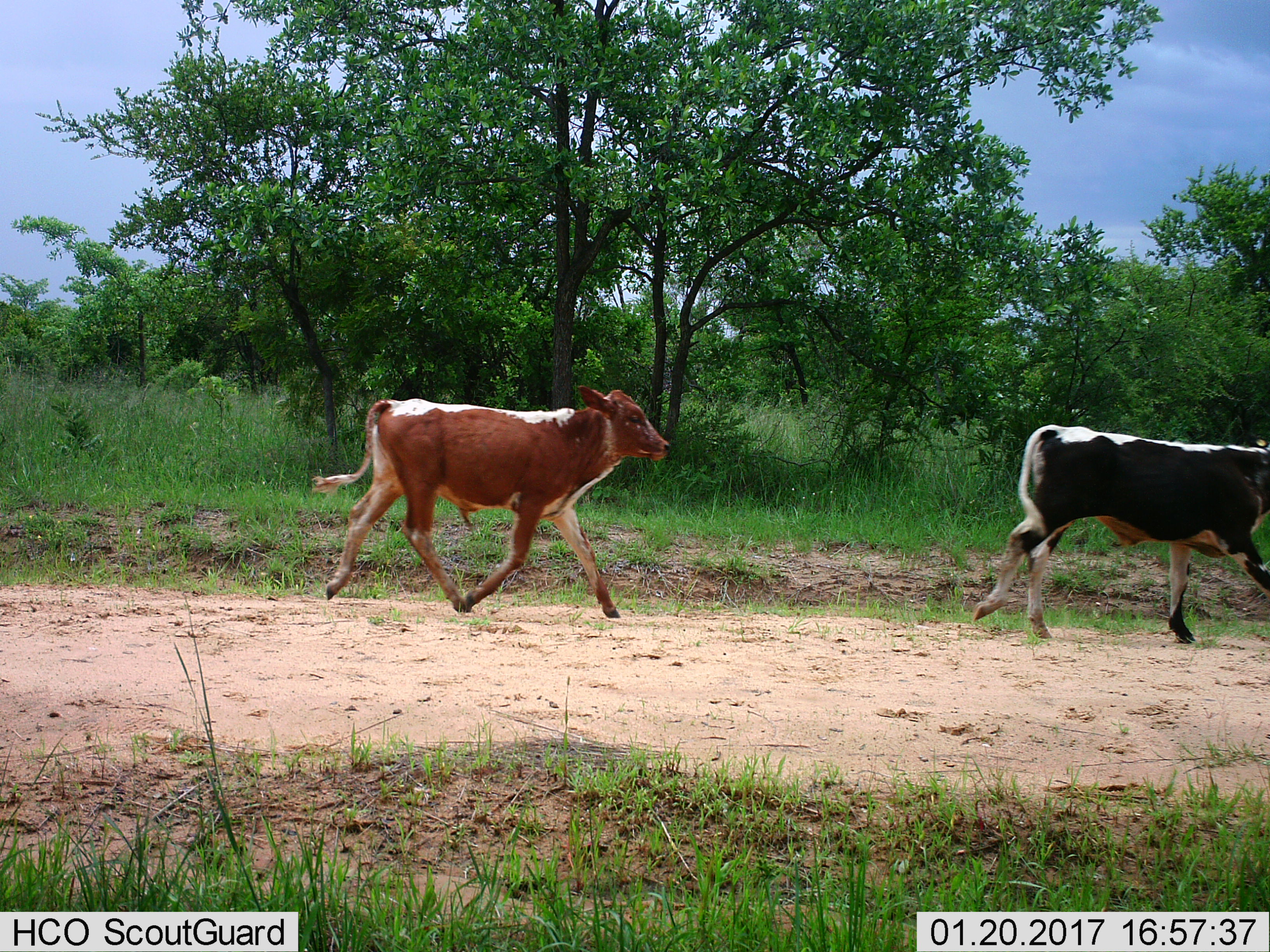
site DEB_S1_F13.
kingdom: Animalia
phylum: Chordata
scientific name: Vertebrata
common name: domestic animal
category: domesticanimal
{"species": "domesticanimal (domestic animal) (Vertebrata)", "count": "2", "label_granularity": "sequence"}